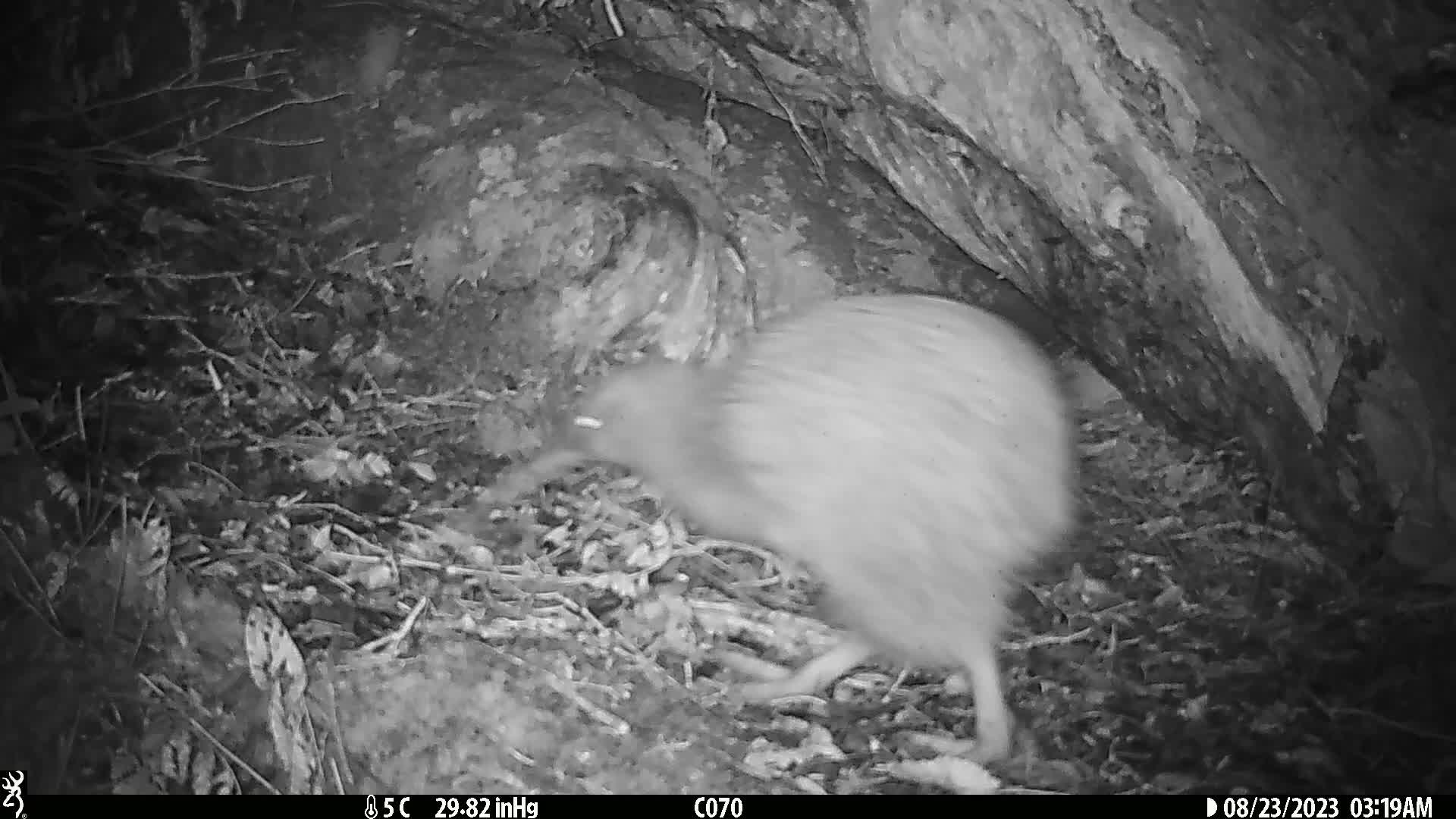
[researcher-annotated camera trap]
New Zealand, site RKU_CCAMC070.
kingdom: Animalia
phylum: Chordata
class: Aves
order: Apterygiformes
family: Apterygidae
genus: Apteryx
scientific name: Apteryx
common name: kiwi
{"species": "kiwi (Apteryx)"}